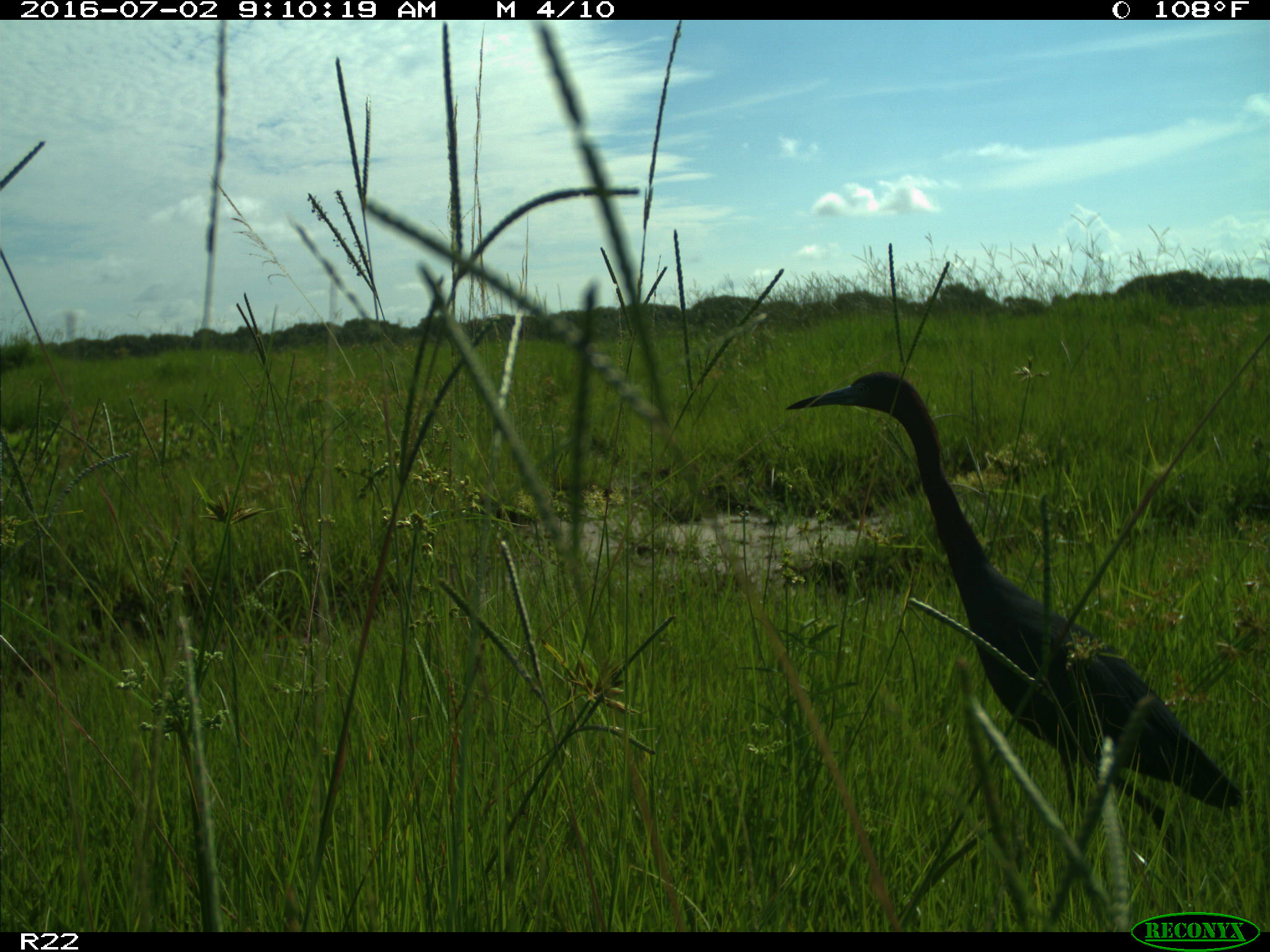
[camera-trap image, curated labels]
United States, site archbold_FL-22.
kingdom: Animalia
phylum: Chordata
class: Aves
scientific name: Aves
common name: birds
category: unidentified bird